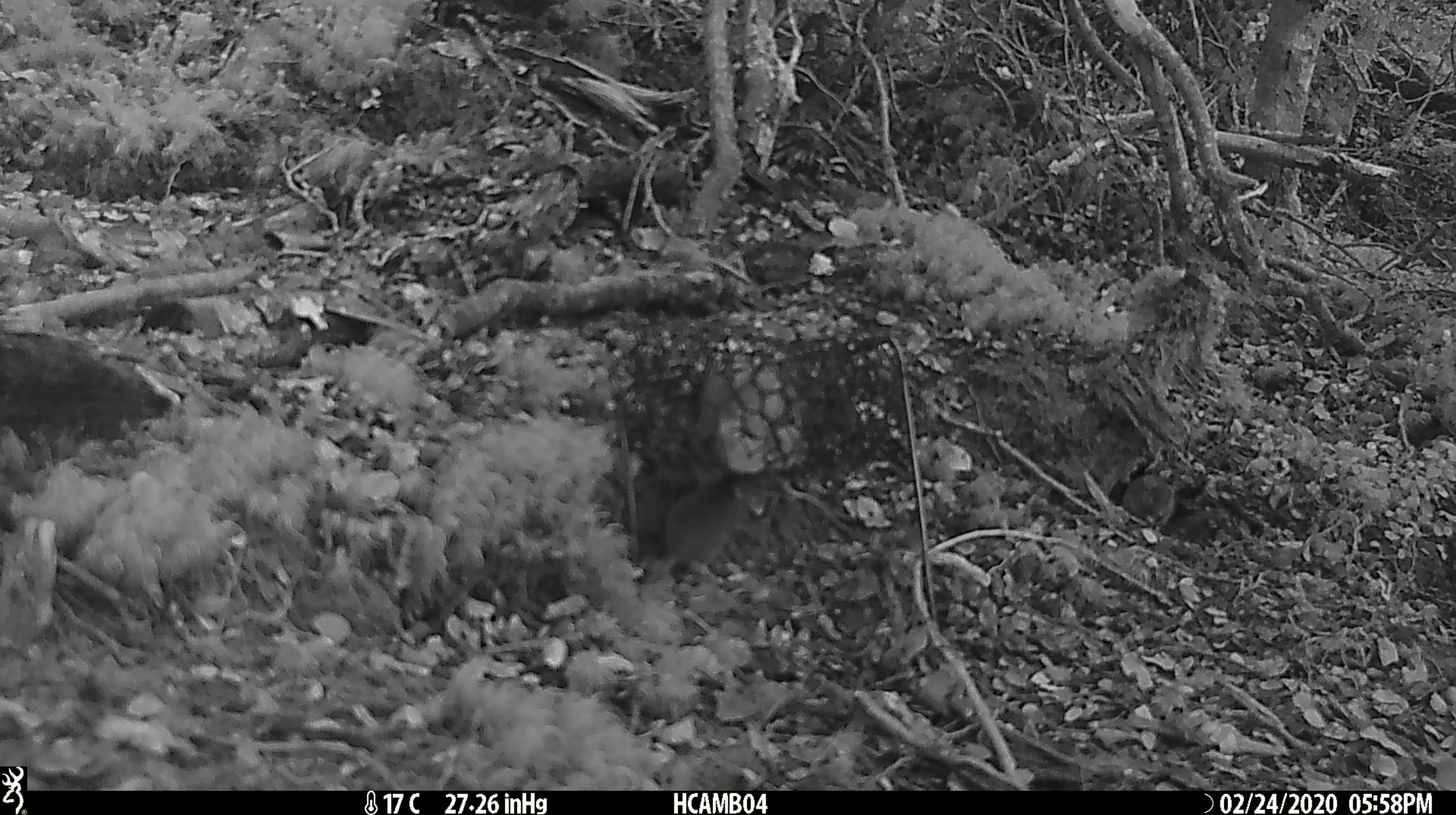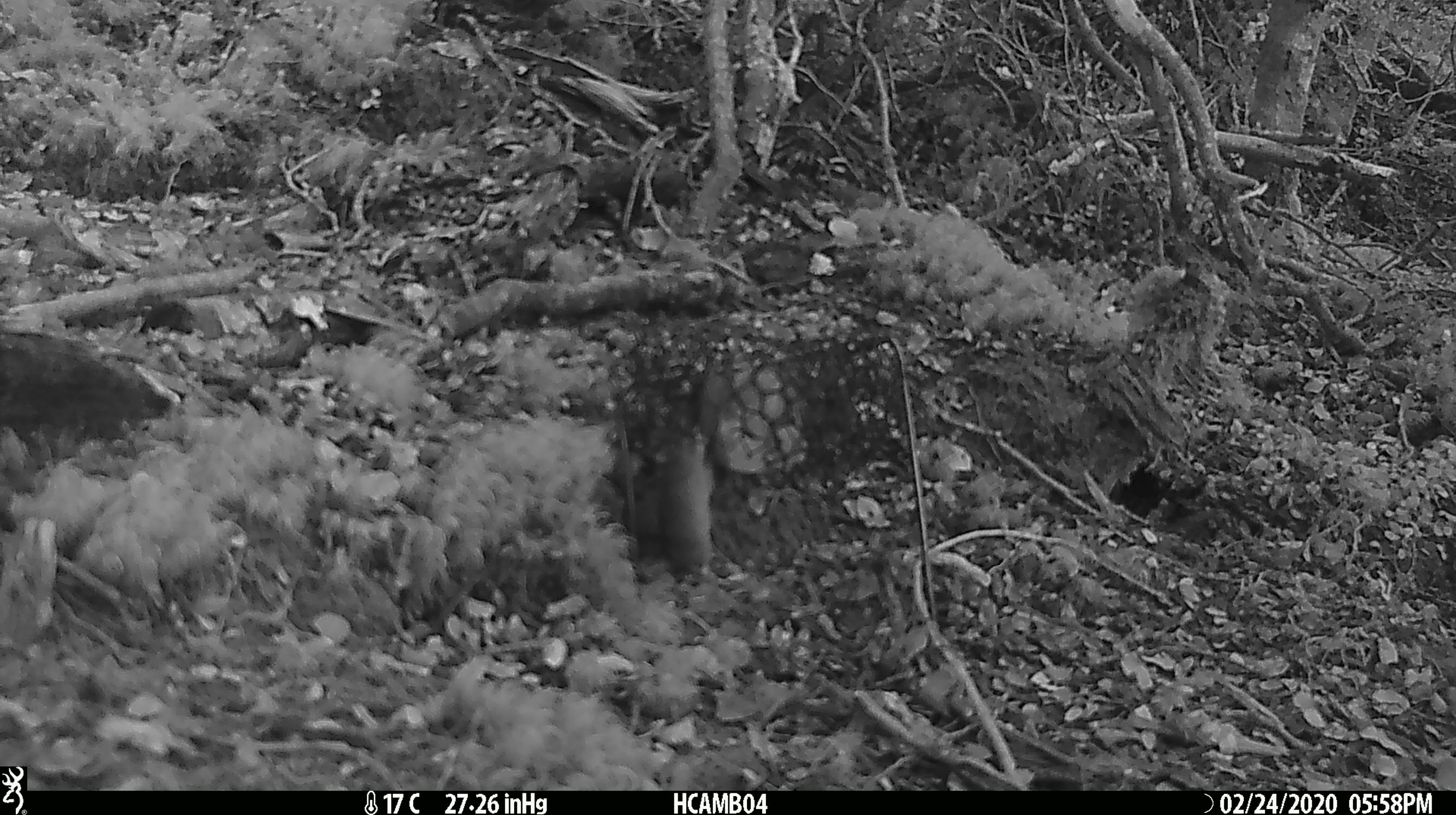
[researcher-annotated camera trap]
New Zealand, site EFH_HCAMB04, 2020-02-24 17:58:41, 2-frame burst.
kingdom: Animalia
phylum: Chordata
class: Mammalia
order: Rodentia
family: Muridae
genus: Mus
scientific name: Mus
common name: mouse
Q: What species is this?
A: Mouse (Mus).